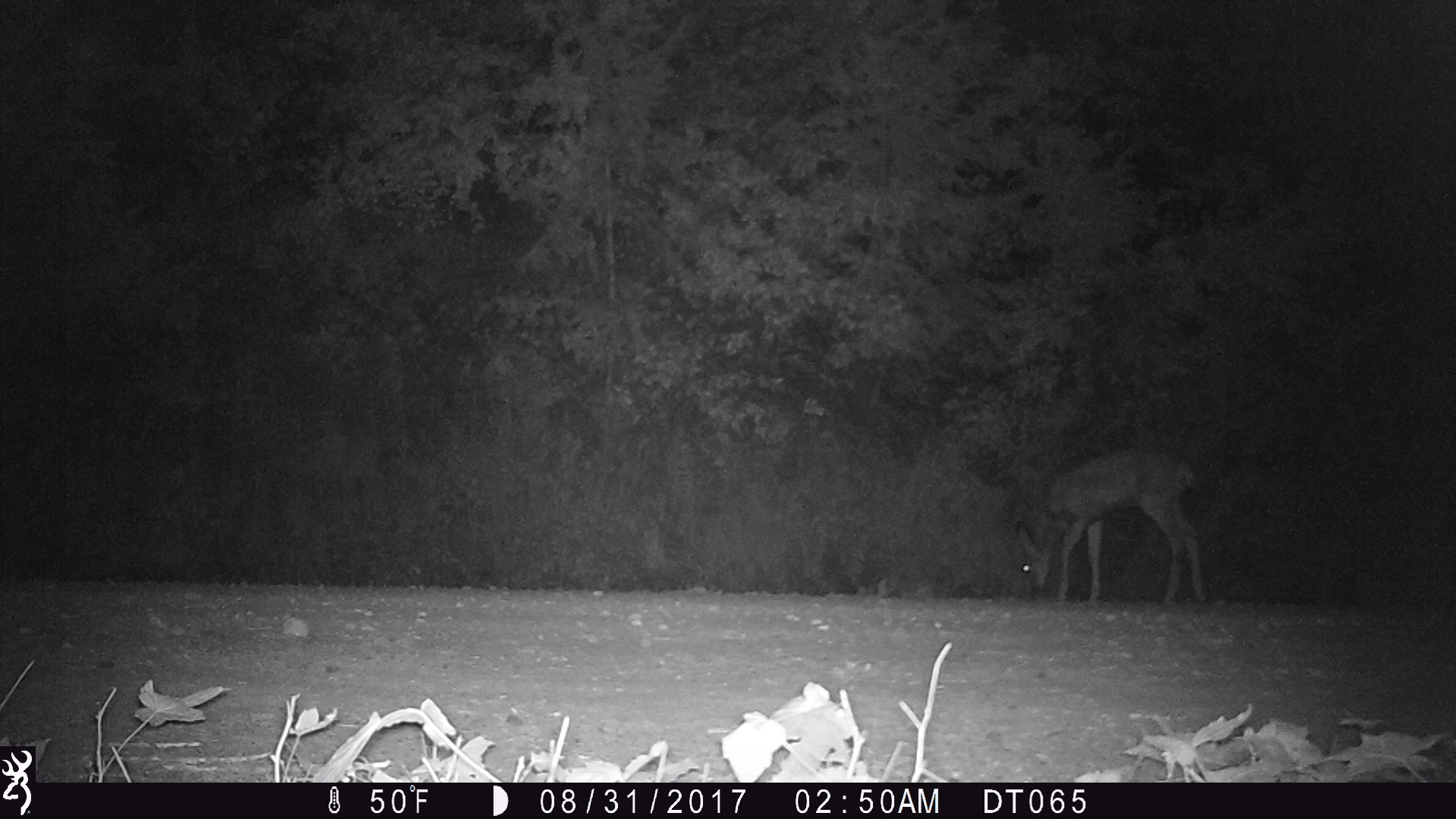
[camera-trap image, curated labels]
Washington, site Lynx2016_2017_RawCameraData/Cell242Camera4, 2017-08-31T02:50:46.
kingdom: Animalia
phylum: Chordata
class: Mammalia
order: Artiodactyla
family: Cervidae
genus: Odocoileus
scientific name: Odocoileus hemionus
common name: mule deer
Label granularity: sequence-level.